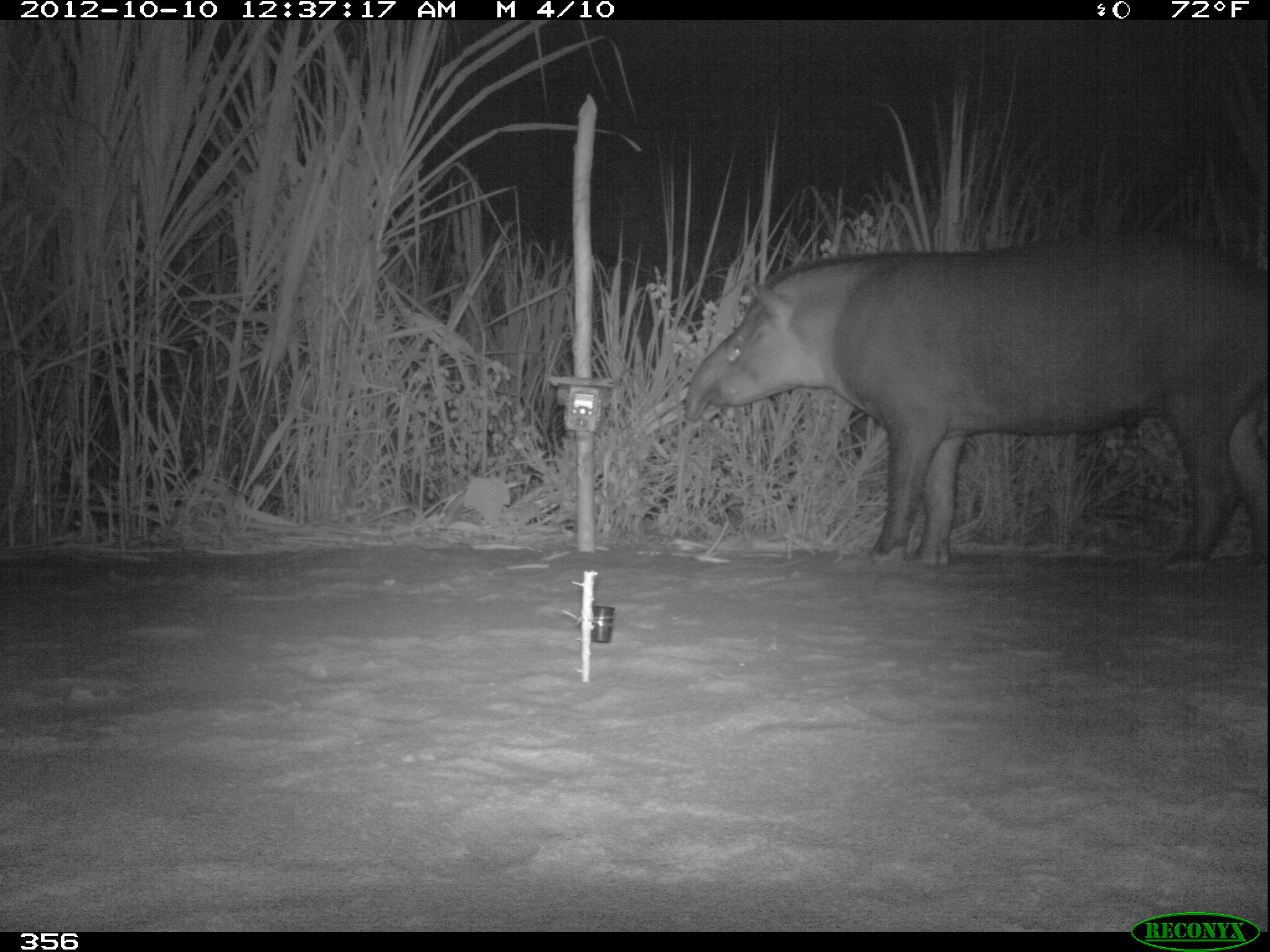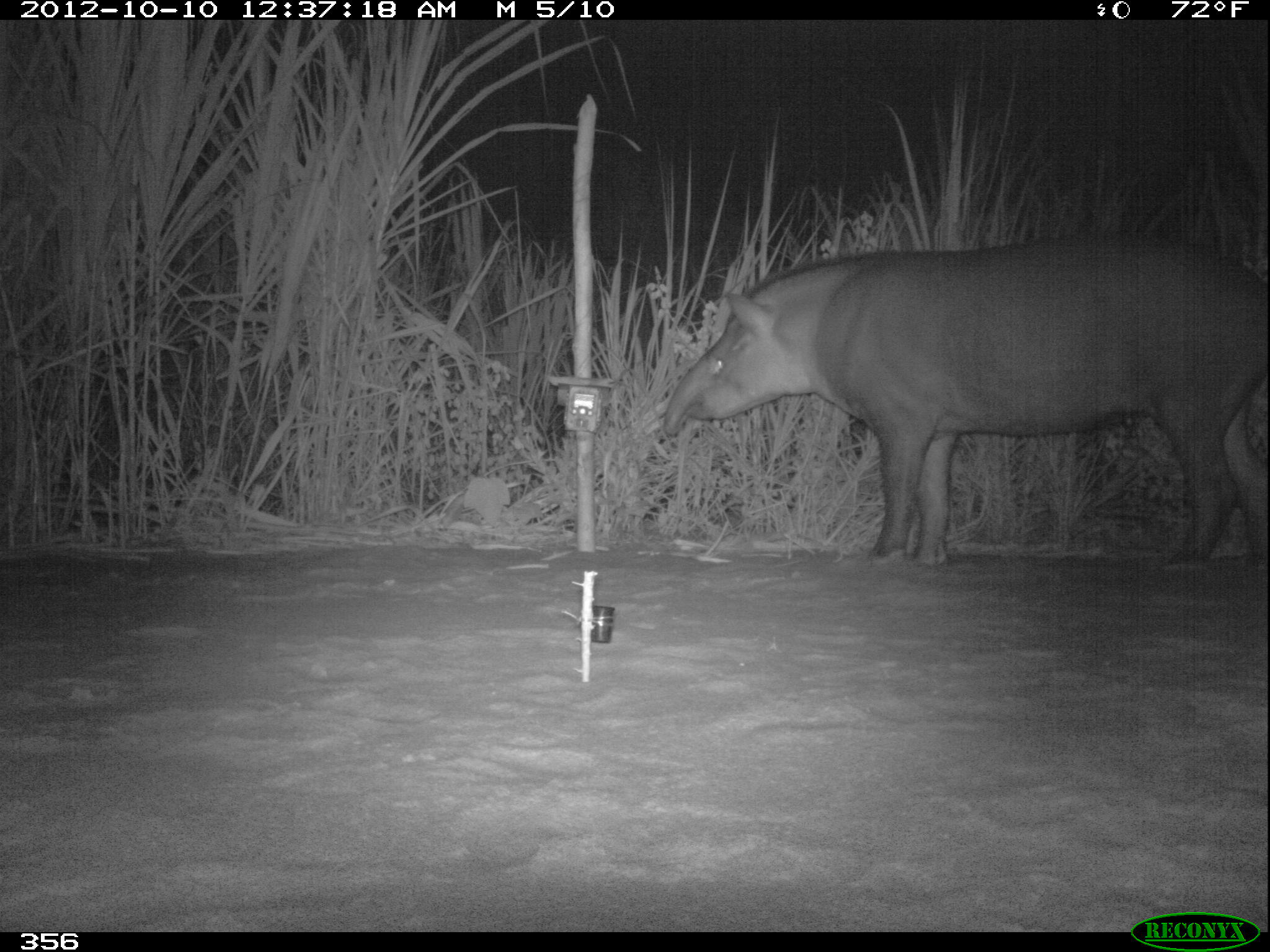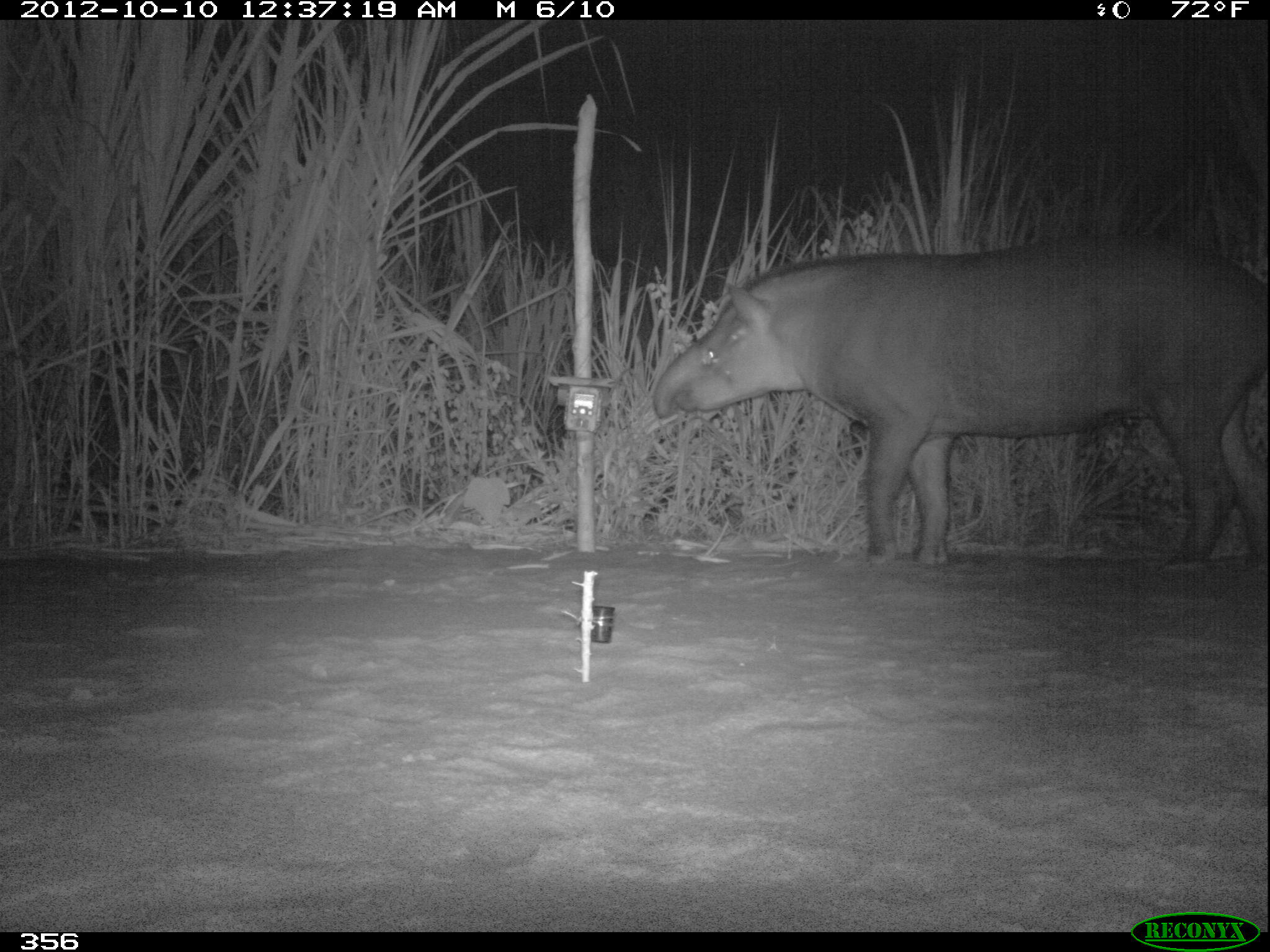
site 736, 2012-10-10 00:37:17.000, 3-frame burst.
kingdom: Animalia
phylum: Chordata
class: Mammalia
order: Perissodactyla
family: Tapiridae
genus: Tapirus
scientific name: Tapirus terrestris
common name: south american tapir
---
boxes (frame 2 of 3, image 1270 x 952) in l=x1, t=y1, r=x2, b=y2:
tapirus terrestris: l=660, t=225, r=1265, b=566